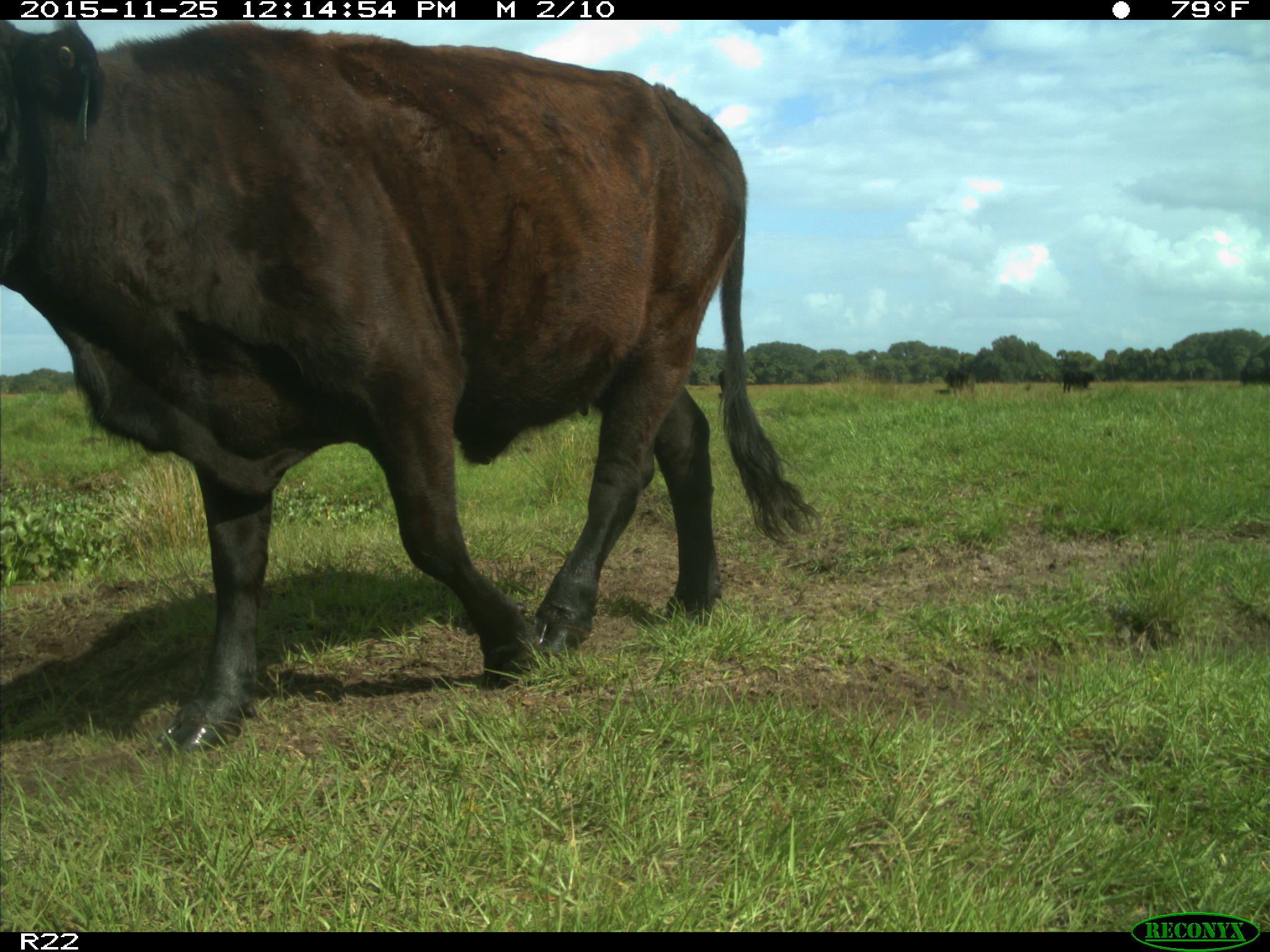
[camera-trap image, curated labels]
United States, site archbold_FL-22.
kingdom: Animalia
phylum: Chordata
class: Mammalia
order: Artiodactyla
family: Bovidae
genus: Bos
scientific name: Bos taurus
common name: domestic cow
Bos taurus (domestic cow).